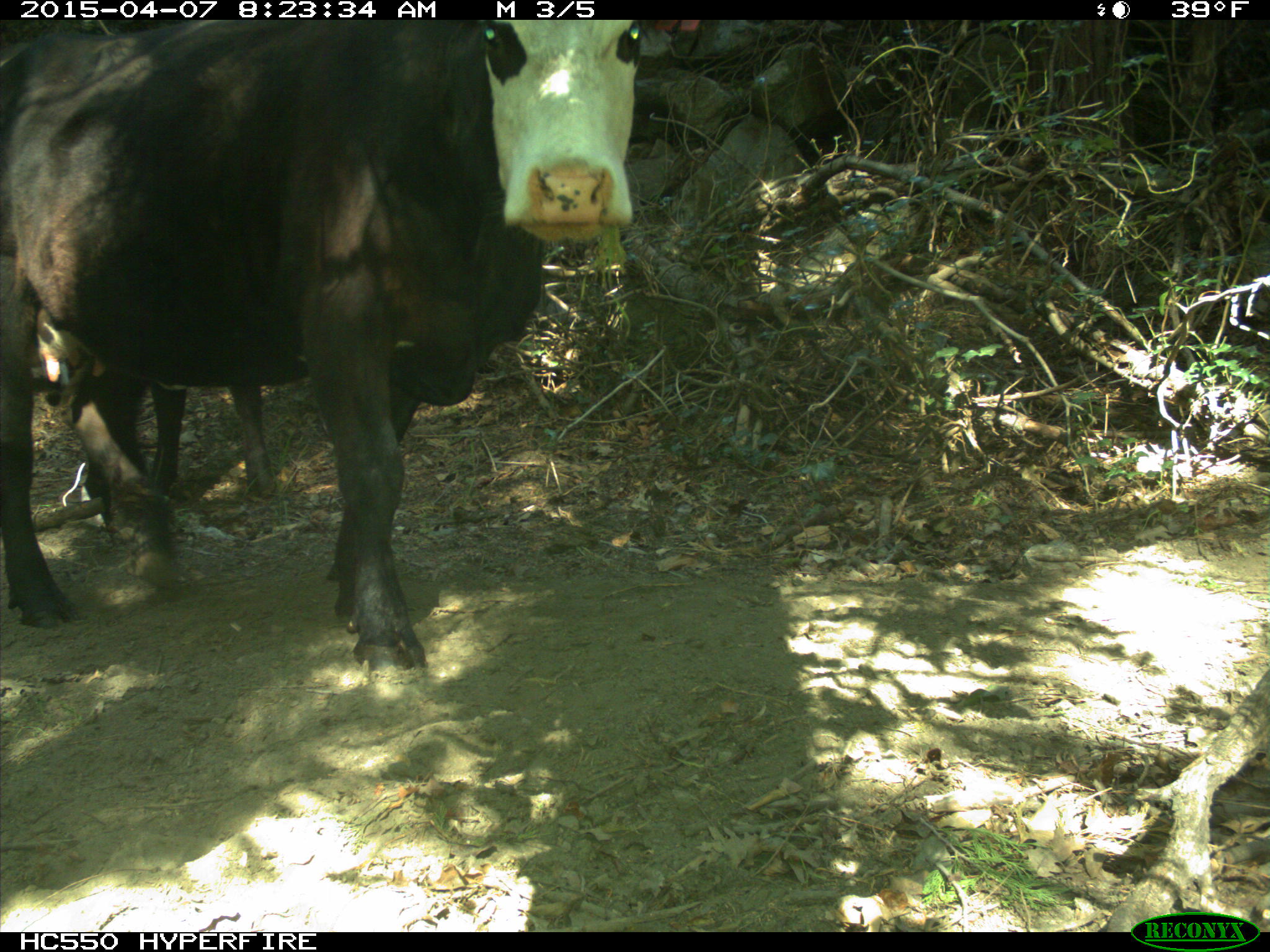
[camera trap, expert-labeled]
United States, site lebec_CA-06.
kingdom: Animalia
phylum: Chordata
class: Mammalia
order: Artiodactyla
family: Bovidae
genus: Bos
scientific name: Bos taurus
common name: domestic cow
Bos taurus (domestic cow).